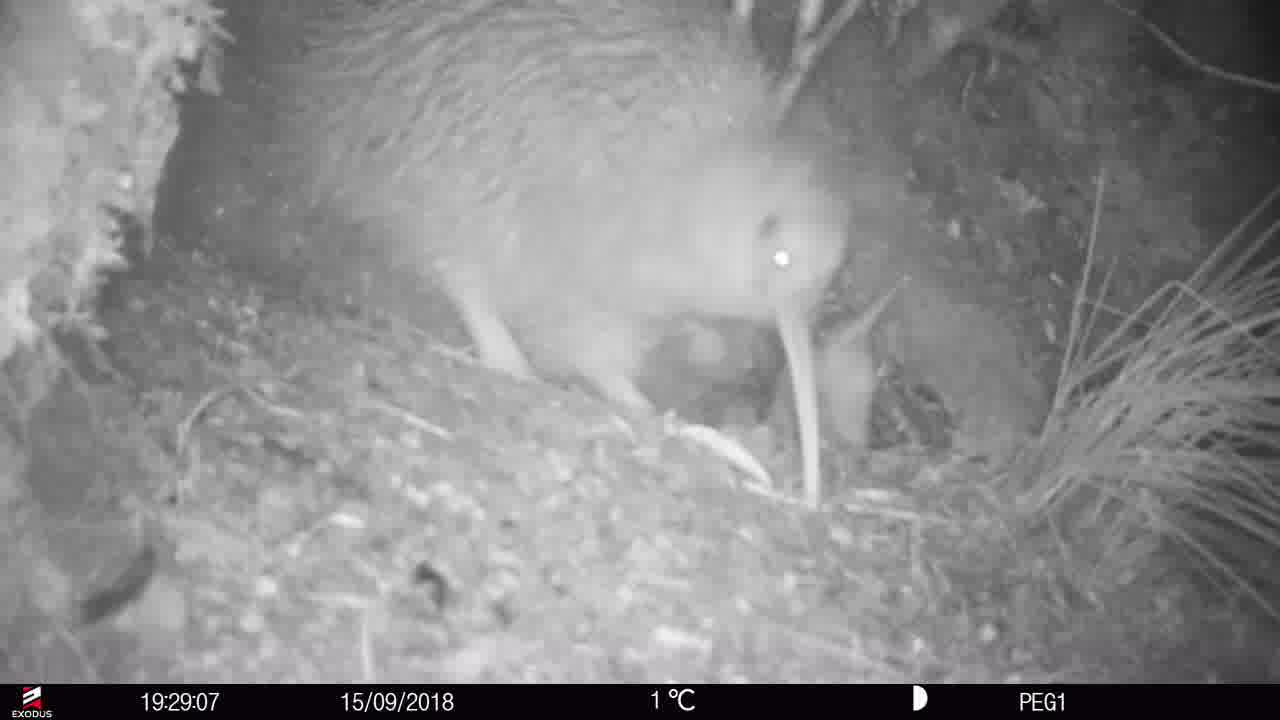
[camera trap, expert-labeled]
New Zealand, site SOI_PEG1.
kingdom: Animalia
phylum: Chordata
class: Aves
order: Apterygiformes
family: Apterygidae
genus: Apteryx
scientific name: Apteryx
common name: kiwi